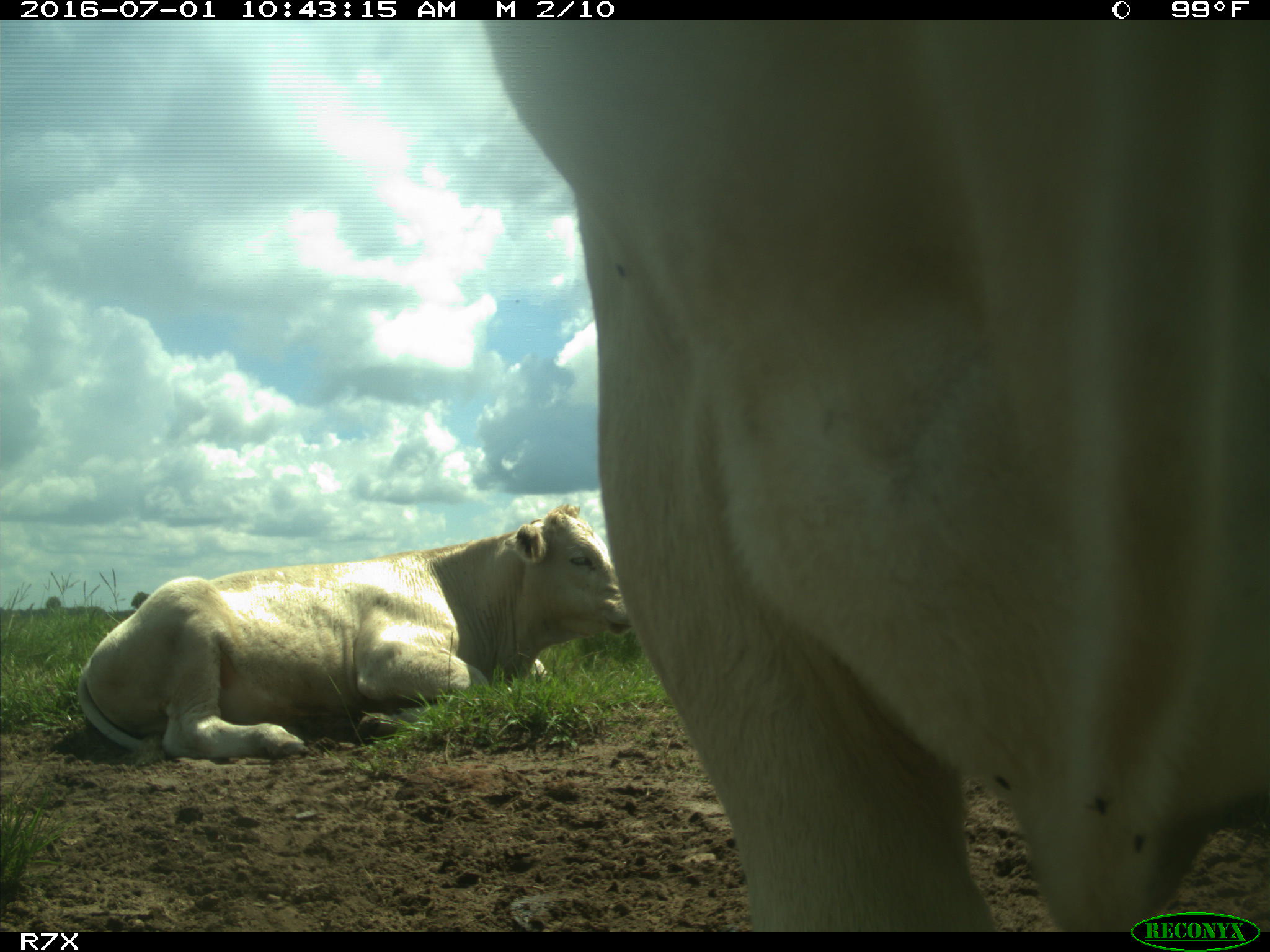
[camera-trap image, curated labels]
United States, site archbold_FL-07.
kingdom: Animalia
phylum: Chordata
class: Mammalia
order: Artiodactyla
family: Bovidae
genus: Bos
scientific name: Bos taurus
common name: domestic cow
Bos taurus (domestic cow).